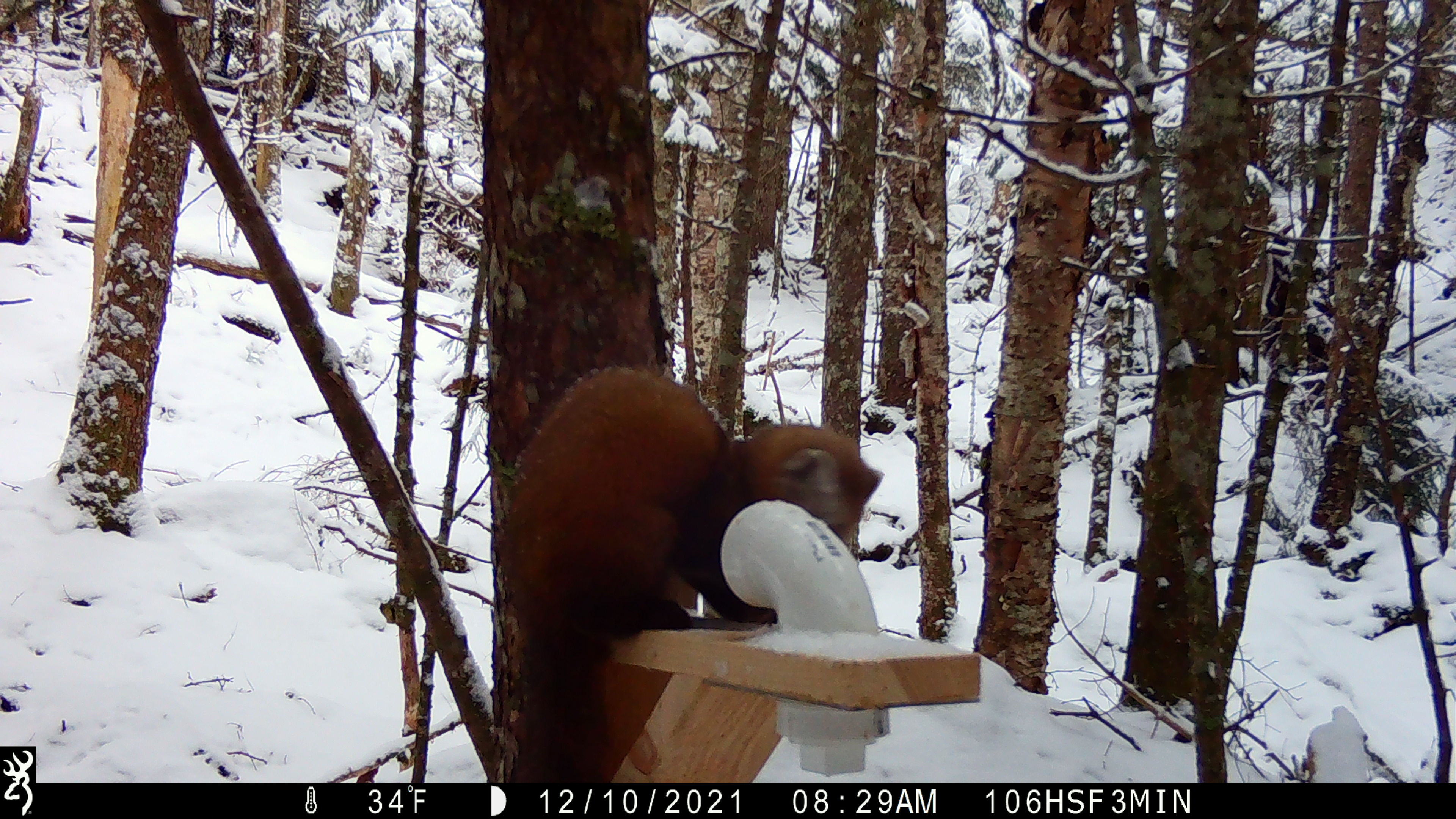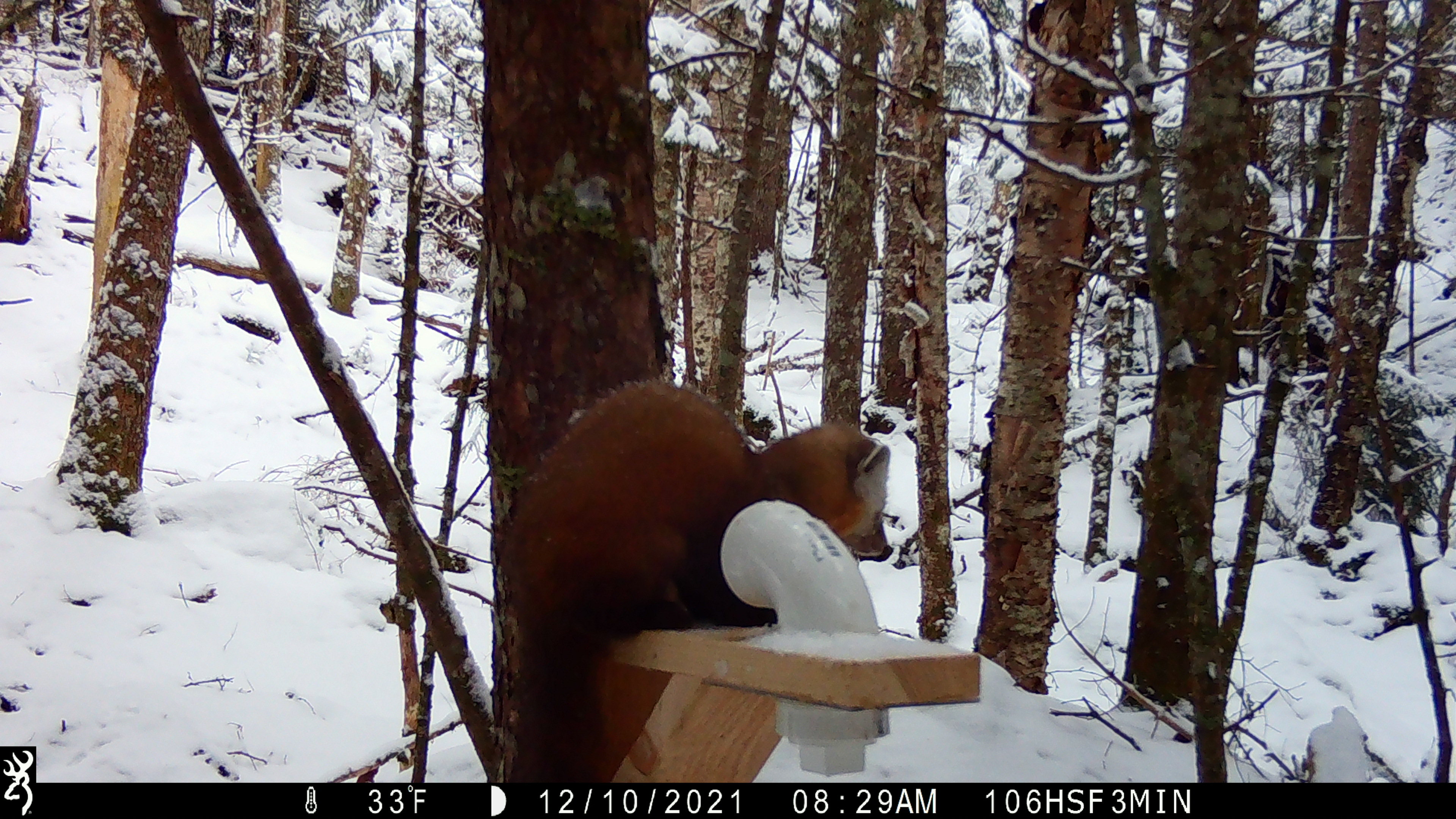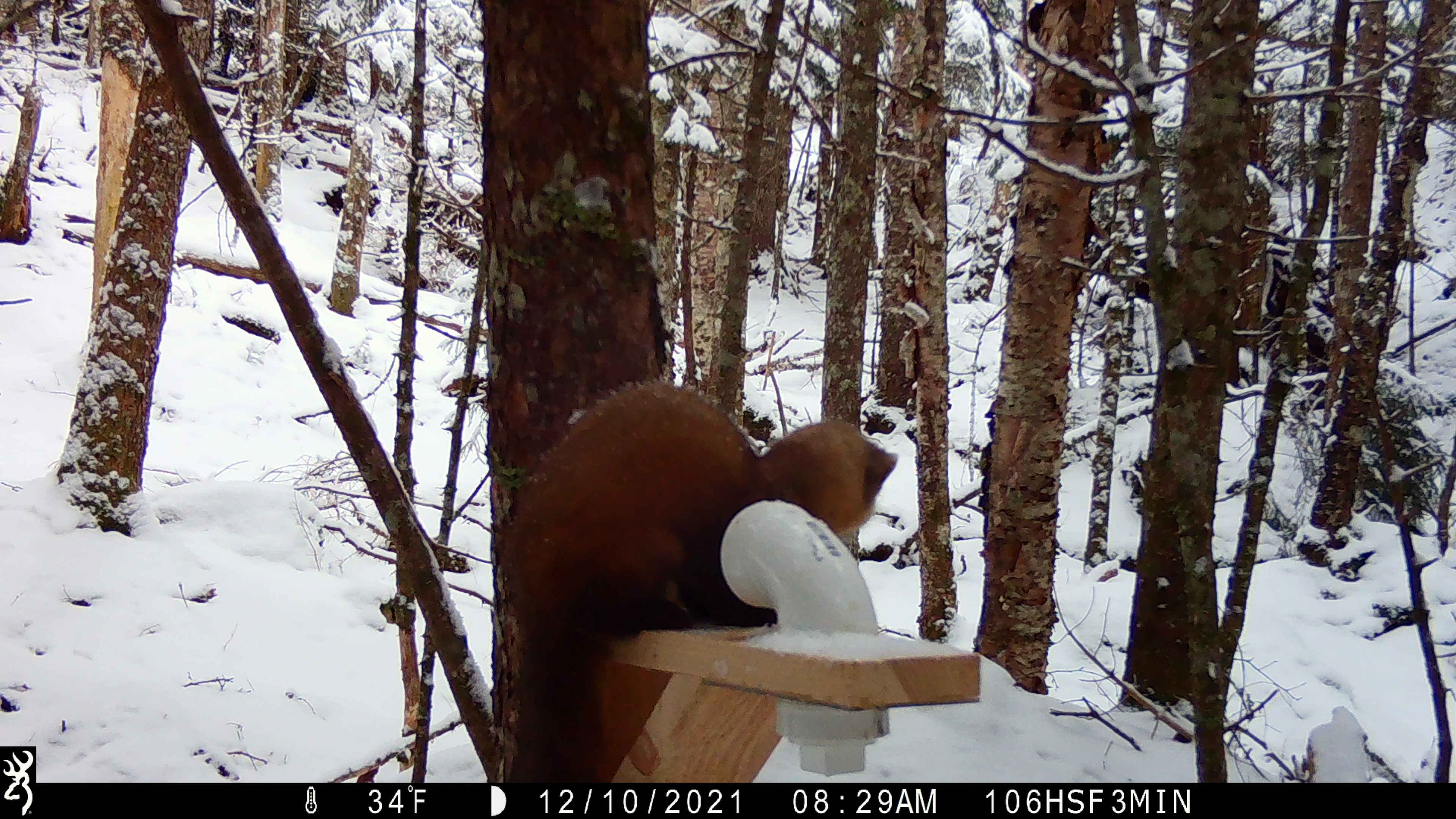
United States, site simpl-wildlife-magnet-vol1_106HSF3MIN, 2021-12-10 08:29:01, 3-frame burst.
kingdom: Animalia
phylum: Chordata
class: Mammalia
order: Carnivora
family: Mustelidae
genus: Martes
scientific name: Martes americana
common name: american marten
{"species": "american marten (Martes americana)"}